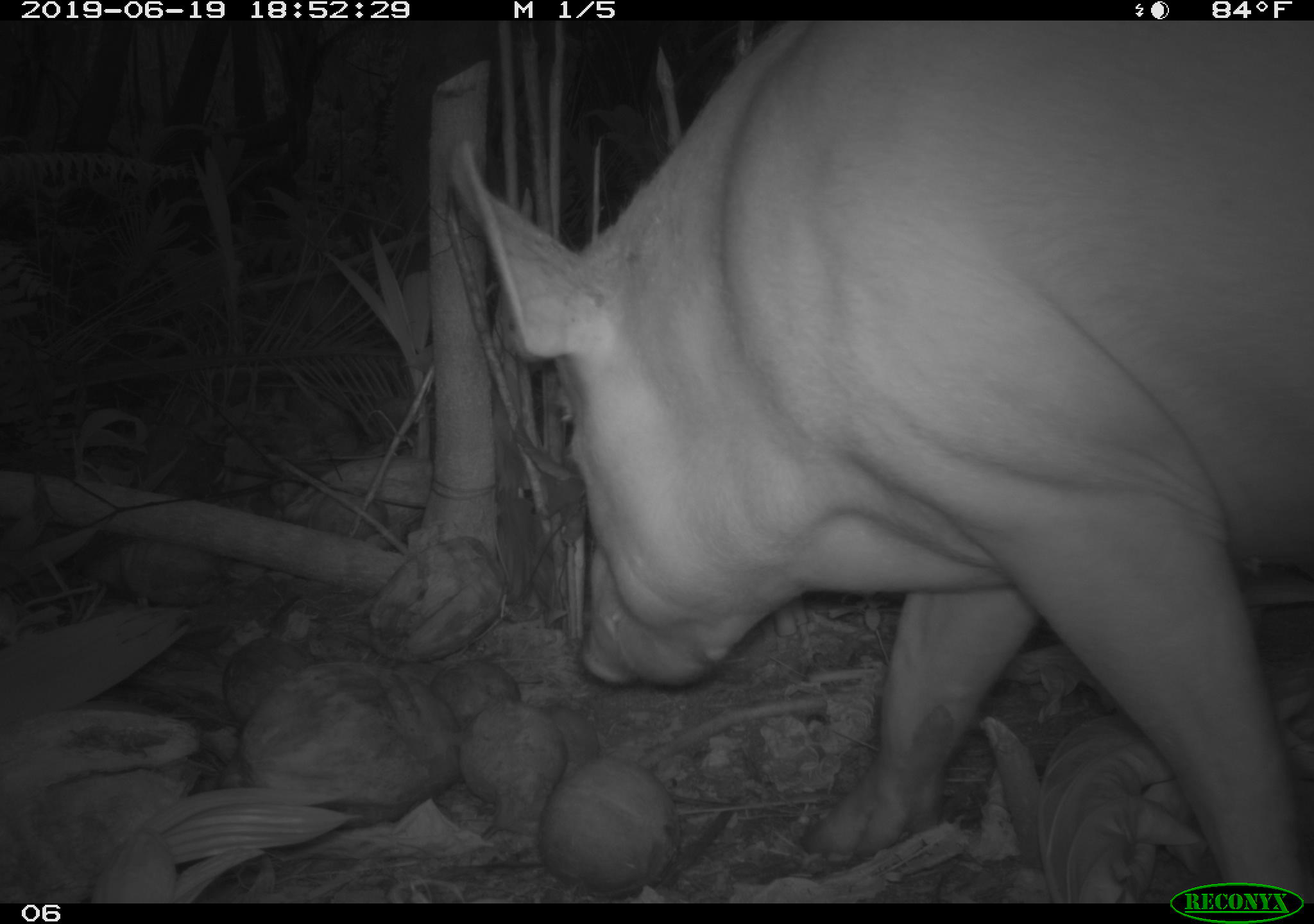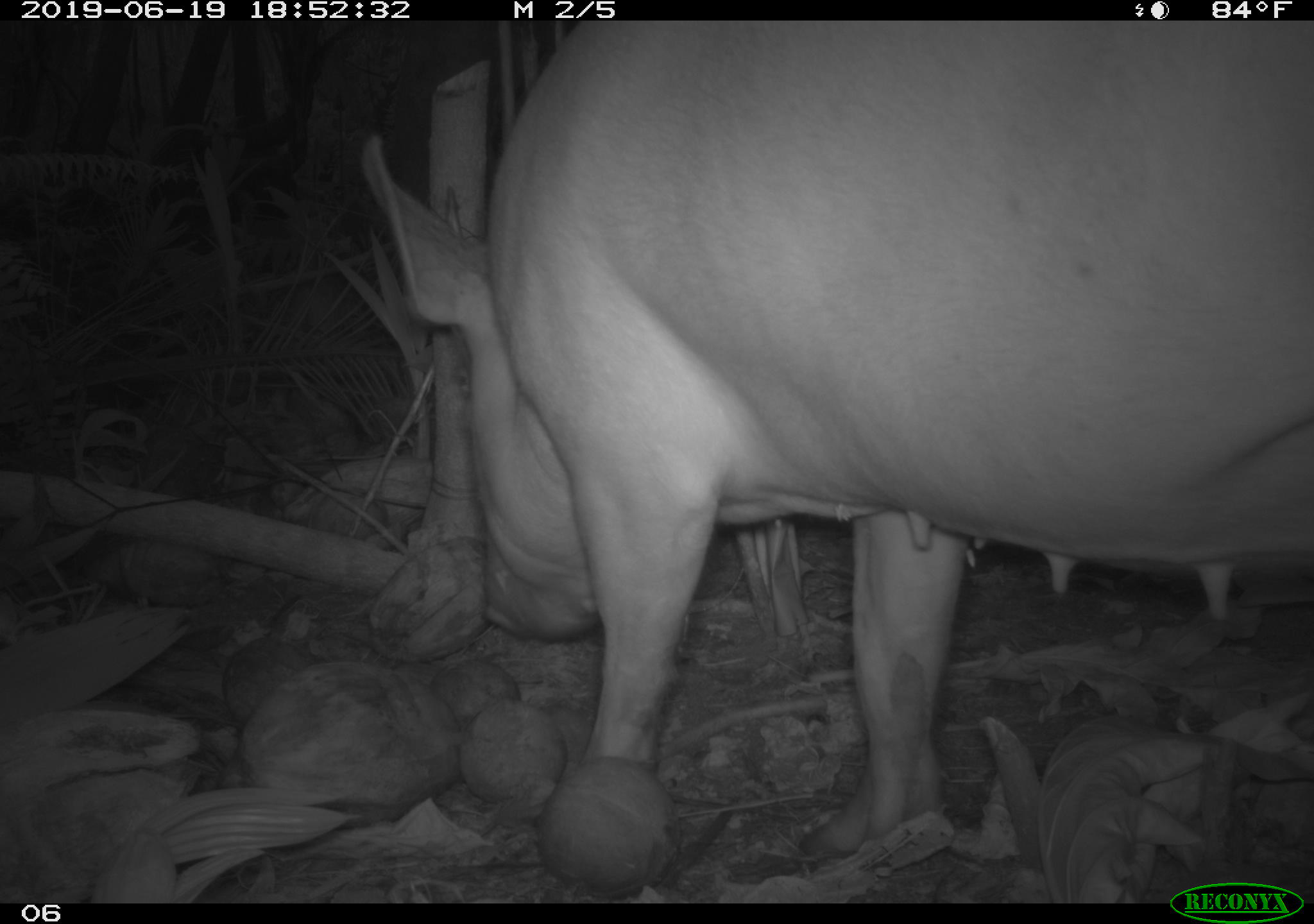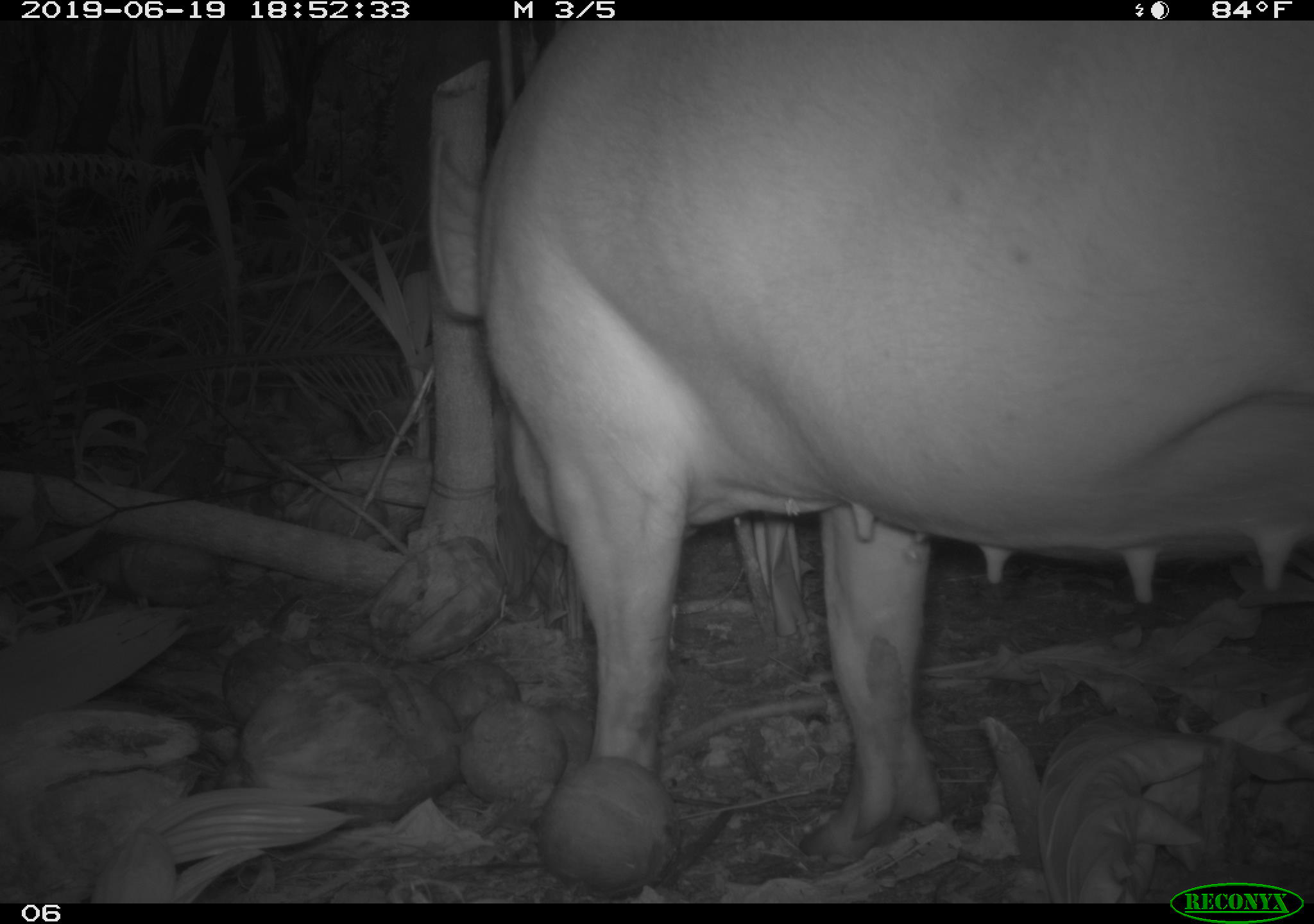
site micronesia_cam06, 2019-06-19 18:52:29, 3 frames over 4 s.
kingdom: Animalia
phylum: Chordata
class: Mammalia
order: Artiodactyla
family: Suidae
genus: Sus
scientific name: Sus scrofa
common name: pig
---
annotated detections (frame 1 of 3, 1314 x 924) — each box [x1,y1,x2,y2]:
pig: [427,22,1314,875]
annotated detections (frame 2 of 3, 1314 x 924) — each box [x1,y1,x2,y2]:
pig: [352,22,1314,889]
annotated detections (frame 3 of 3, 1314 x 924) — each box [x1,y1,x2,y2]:
pig: [430,21,1314,868]